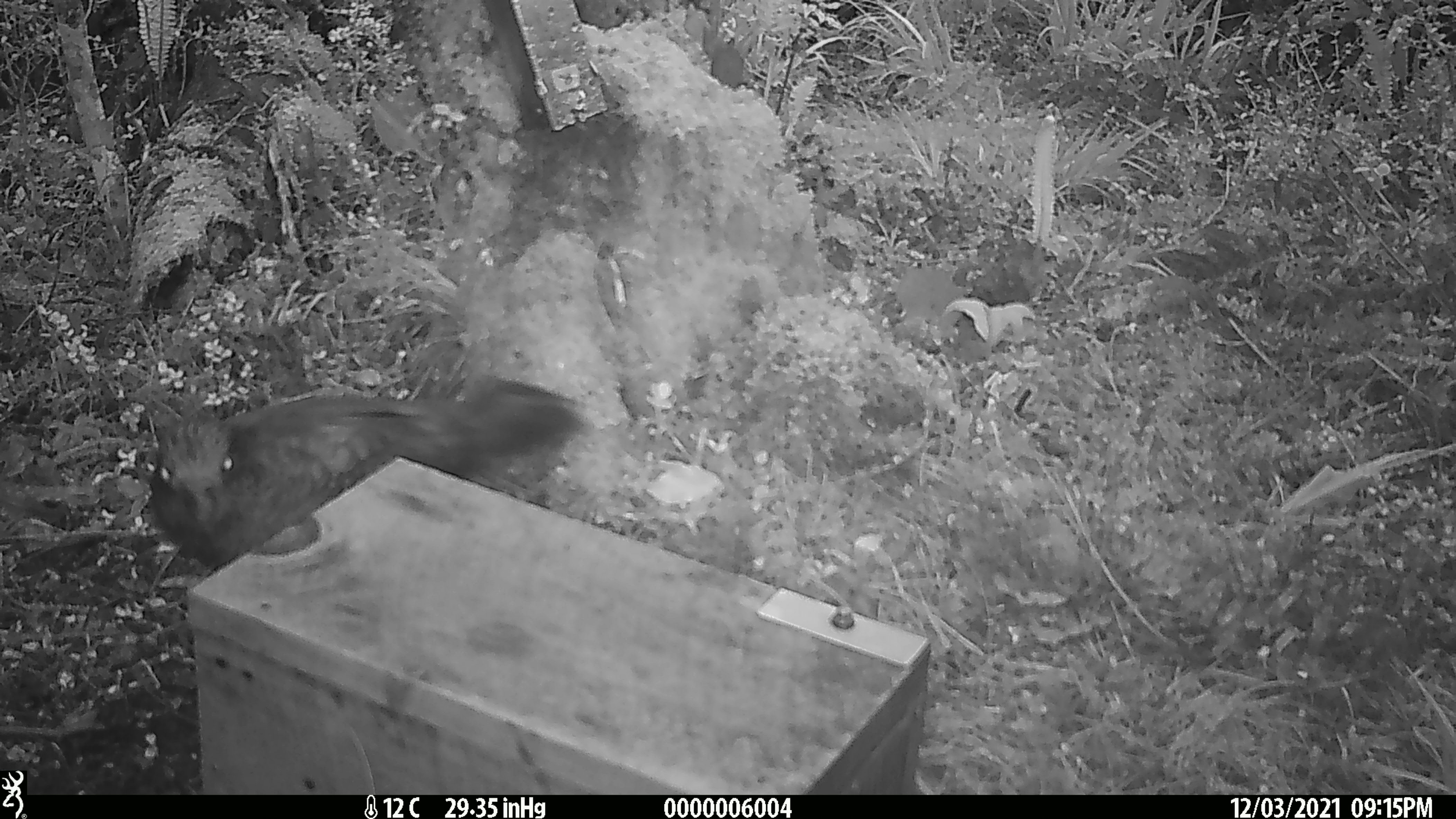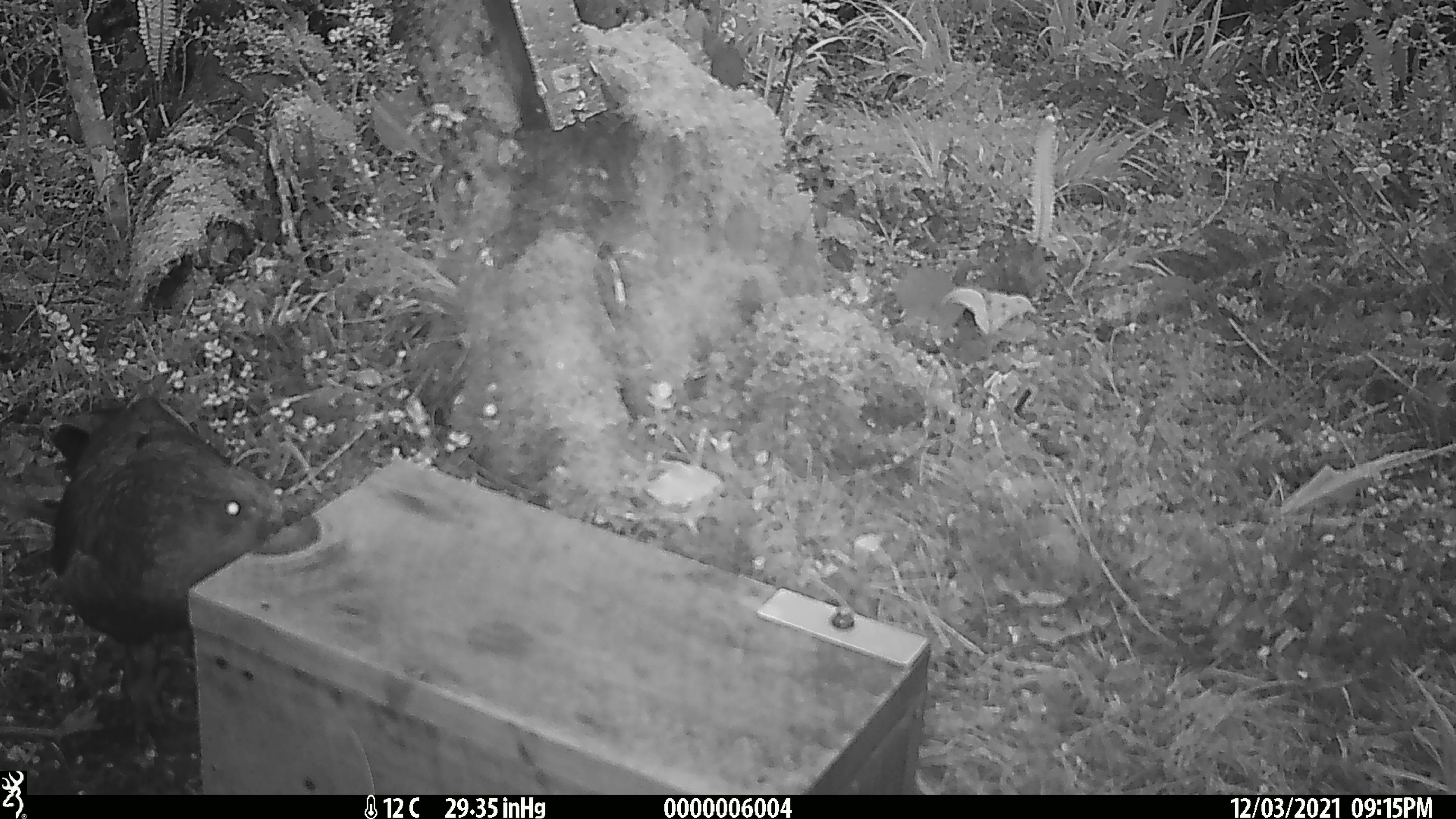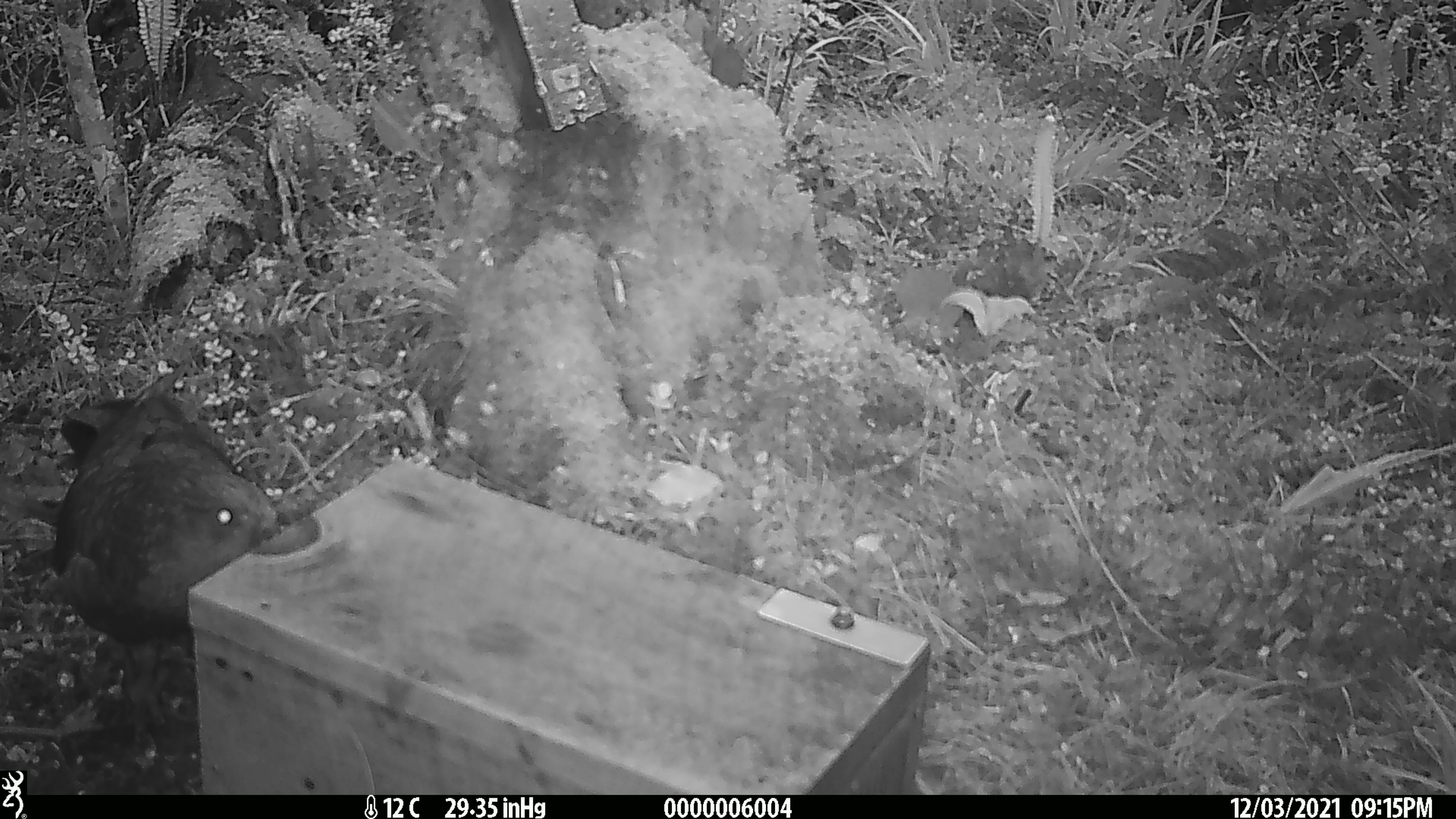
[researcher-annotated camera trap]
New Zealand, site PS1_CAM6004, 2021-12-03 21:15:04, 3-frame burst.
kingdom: Animalia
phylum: Chordata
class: Aves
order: Psittaciformes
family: Strigopidae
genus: Nestor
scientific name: Nestor notabilis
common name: kea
Kea (Nestor notabilis).